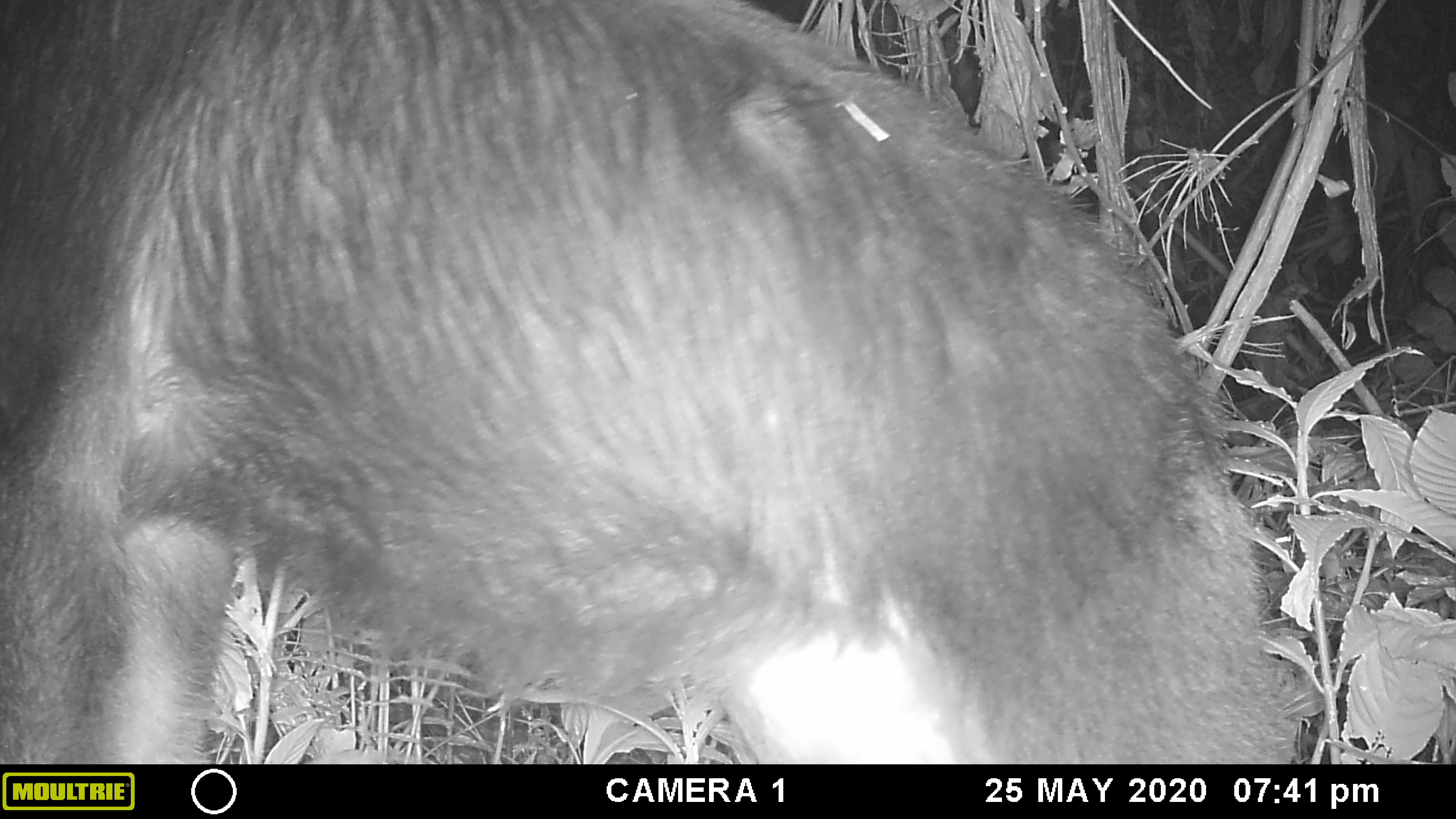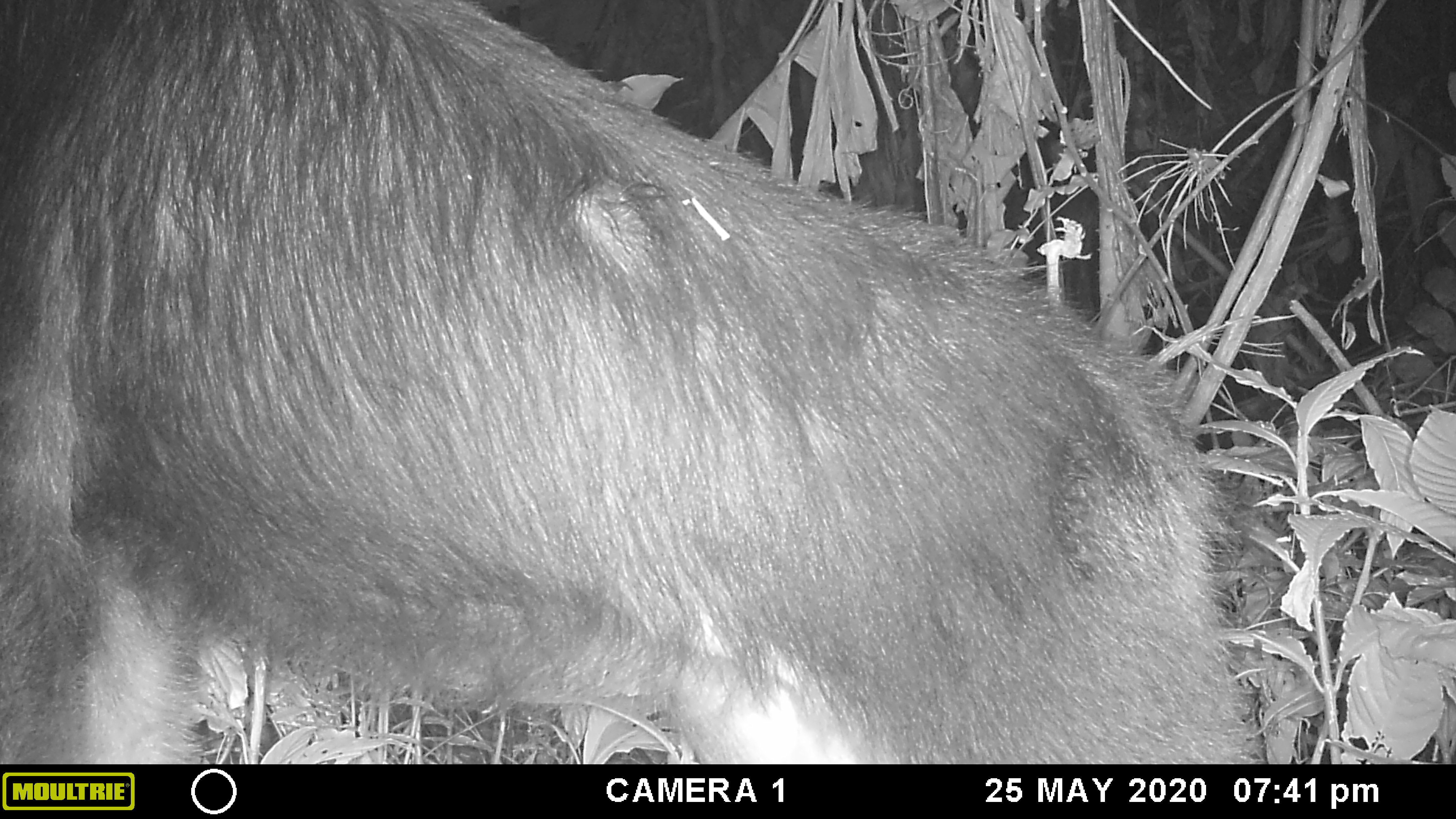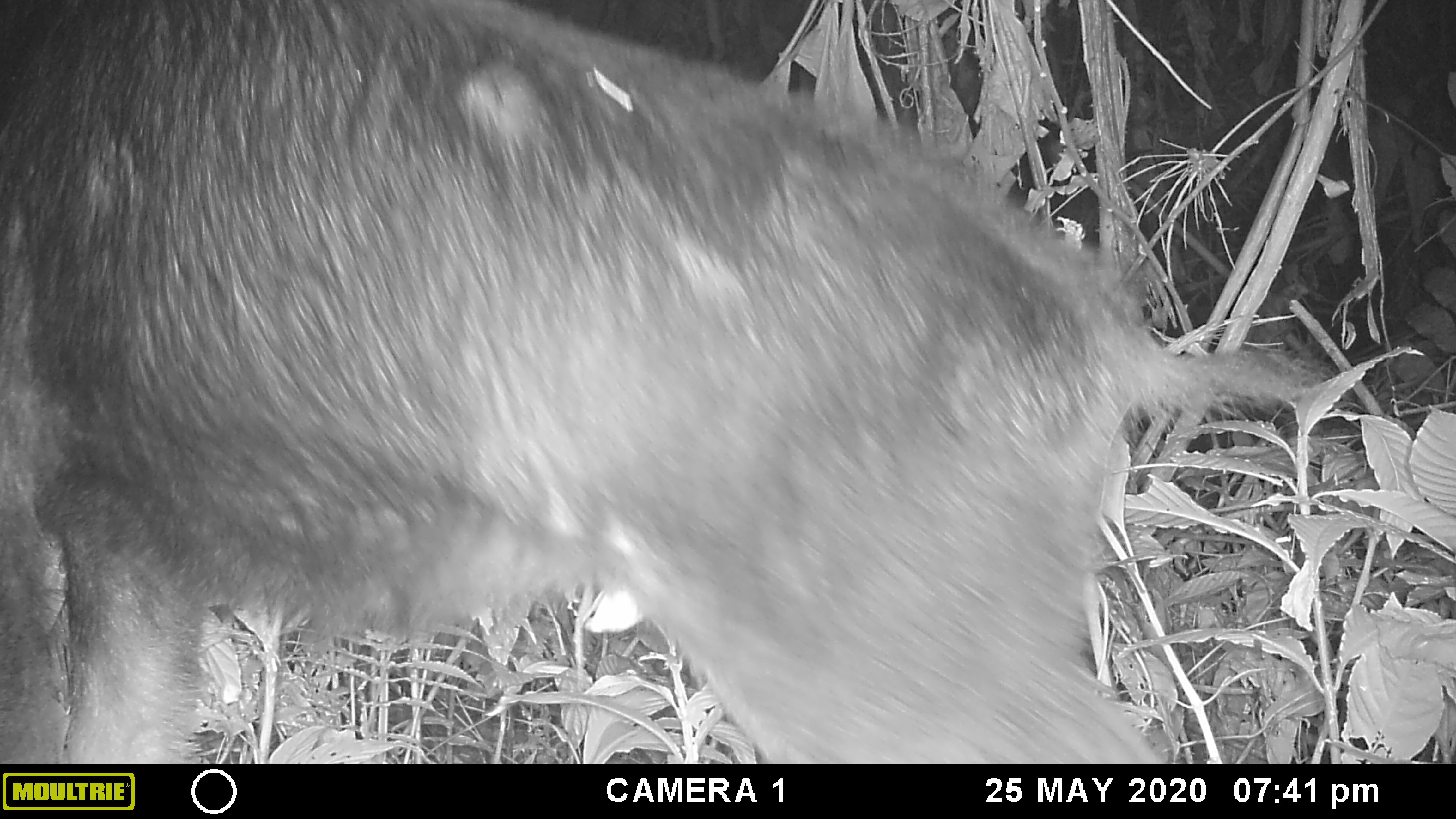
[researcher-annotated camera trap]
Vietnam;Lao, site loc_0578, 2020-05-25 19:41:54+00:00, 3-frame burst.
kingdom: Animalia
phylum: Chordata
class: Mammalia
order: Artiodactyla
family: Bovidae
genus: Capricornis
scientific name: Capricornis sumatraensis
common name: chinese serow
Chinese serow (Capricornis sumatraensis). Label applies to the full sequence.